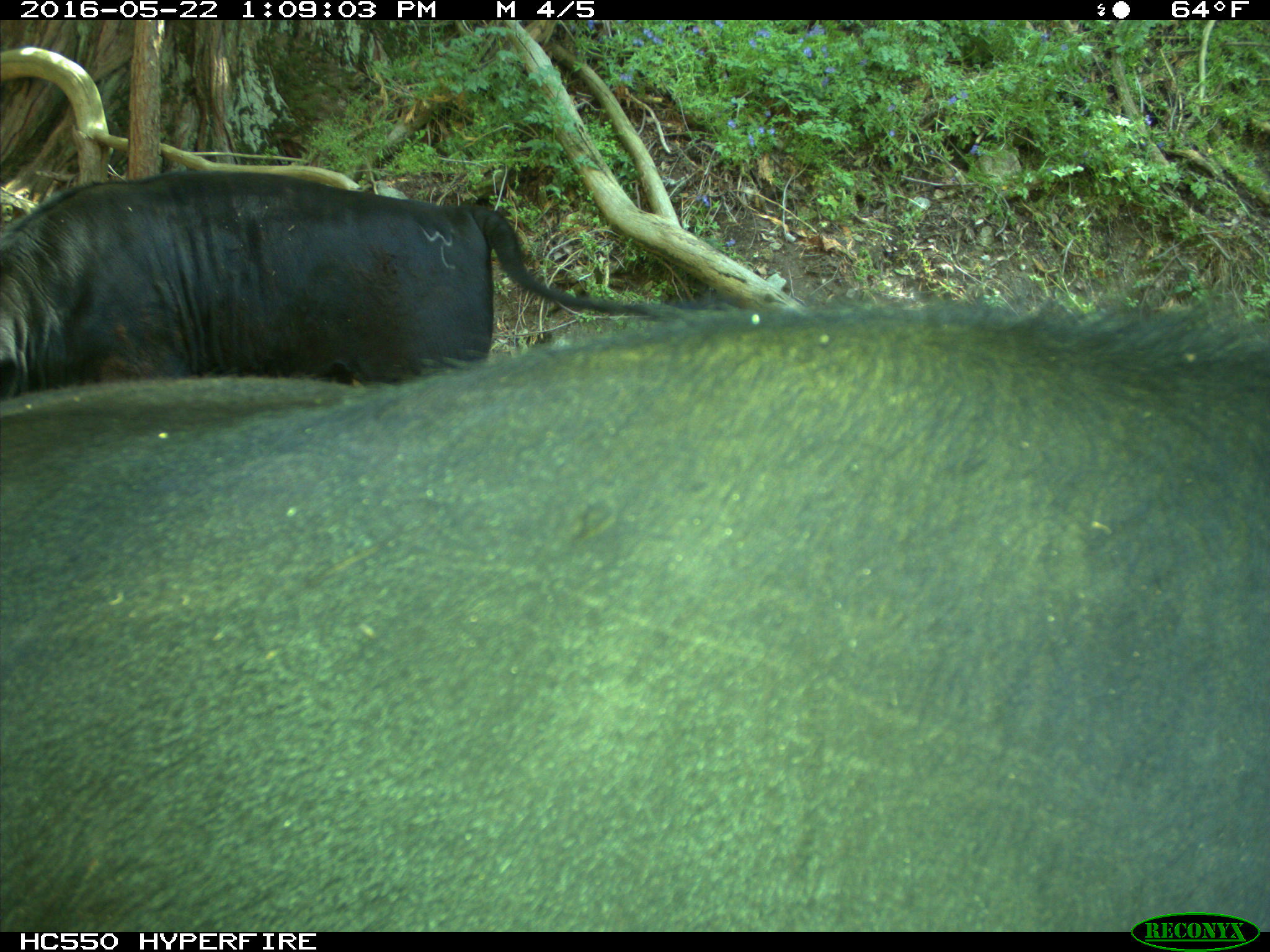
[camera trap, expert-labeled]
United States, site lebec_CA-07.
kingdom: Animalia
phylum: Chordata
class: Mammalia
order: Artiodactyla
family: Bovidae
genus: Bos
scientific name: Bos taurus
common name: domestic cow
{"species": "Bos taurus (domestic cow)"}